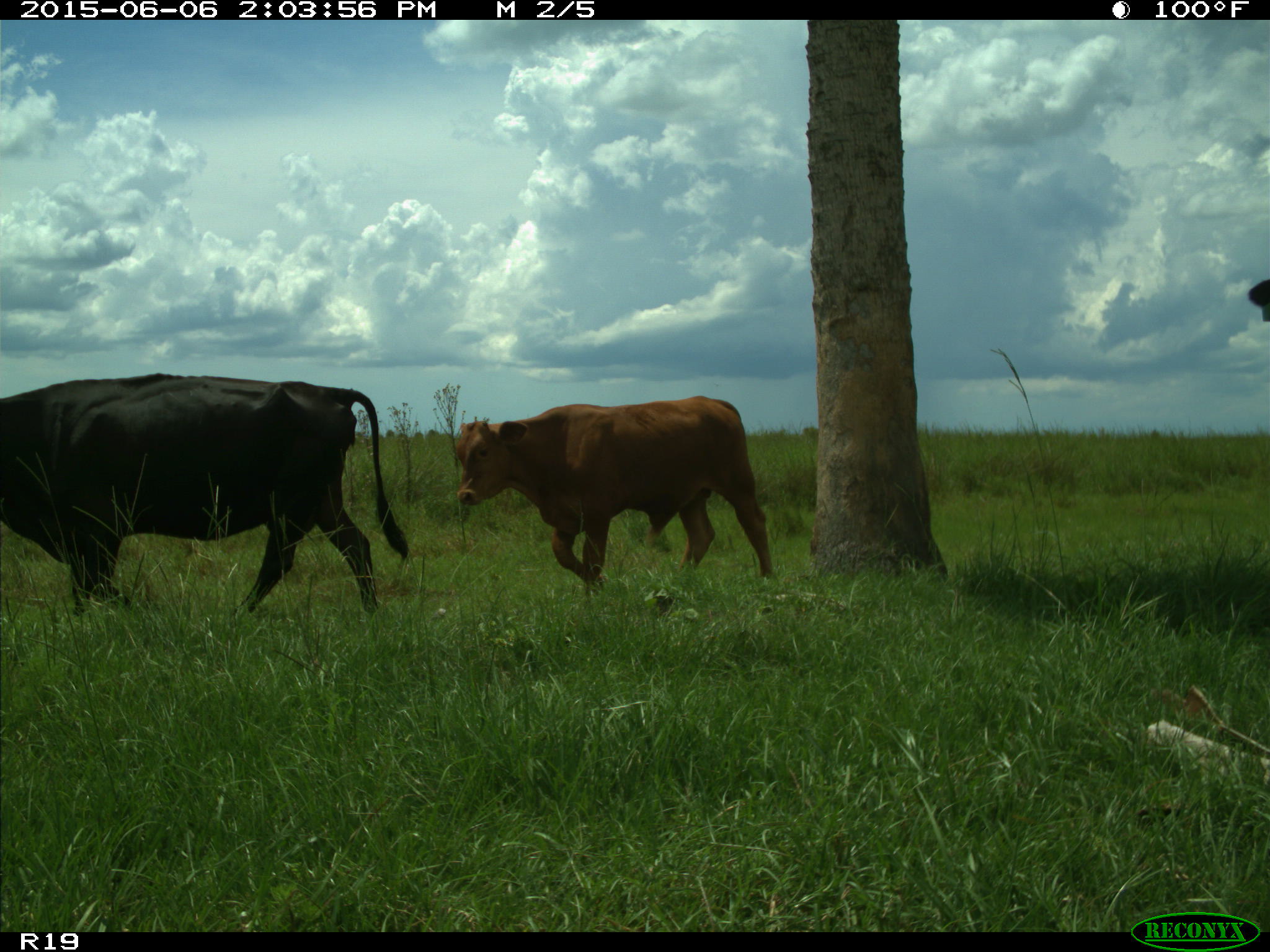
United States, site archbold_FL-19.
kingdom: Animalia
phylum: Chordata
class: Mammalia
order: Artiodactyla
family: Bovidae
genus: Bos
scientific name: Bos taurus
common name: domestic cow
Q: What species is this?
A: Bos taurus (domestic cow).